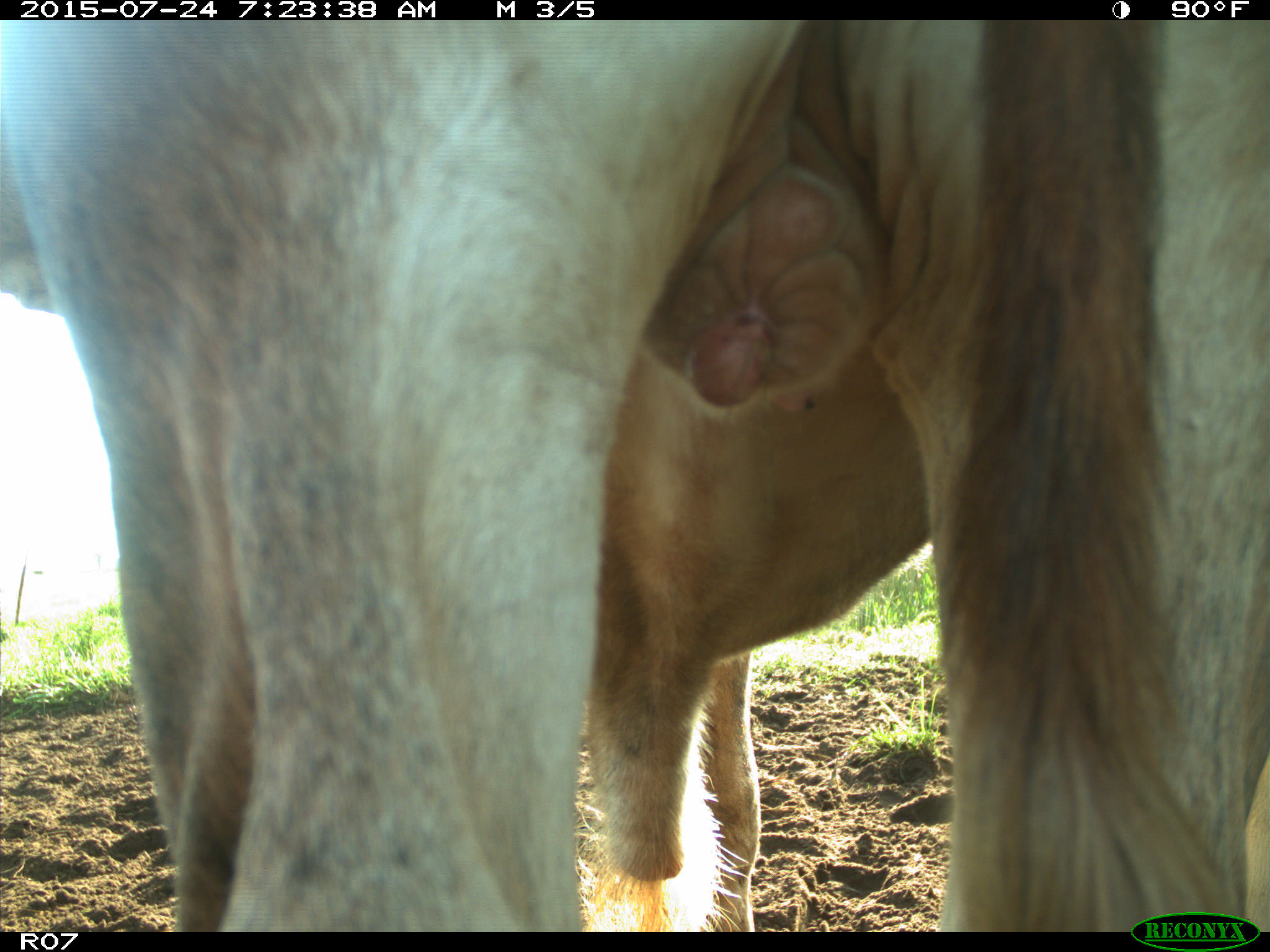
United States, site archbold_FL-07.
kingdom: Animalia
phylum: Chordata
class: Mammalia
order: Artiodactyla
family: Bovidae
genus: Bos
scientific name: Bos taurus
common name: domestic cow